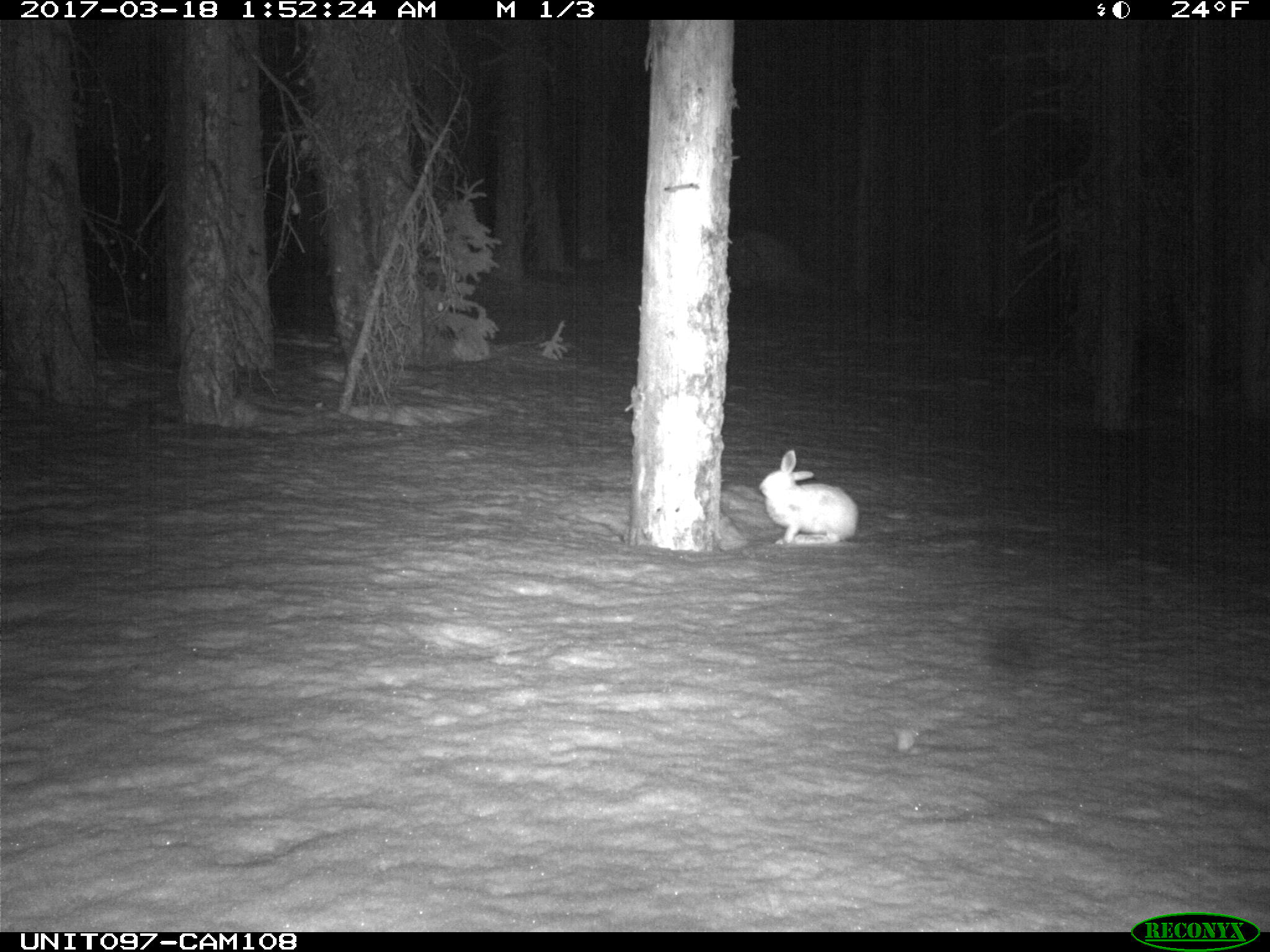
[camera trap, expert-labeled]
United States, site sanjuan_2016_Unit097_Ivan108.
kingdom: Animalia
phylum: Chordata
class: Mammalia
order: Lagomorpha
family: Leporidae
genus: Lepus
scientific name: Lepus americanus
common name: snowshoe hare